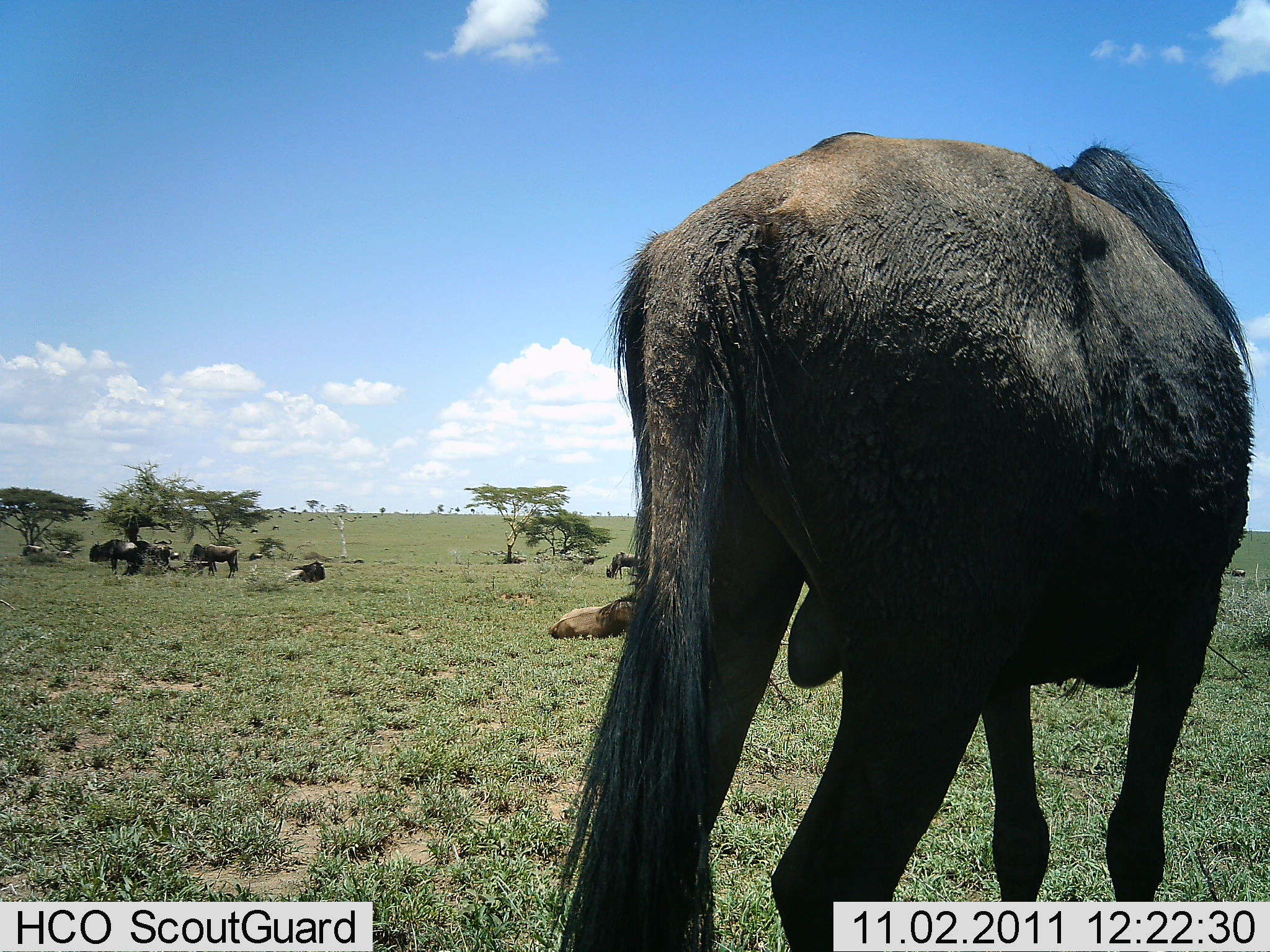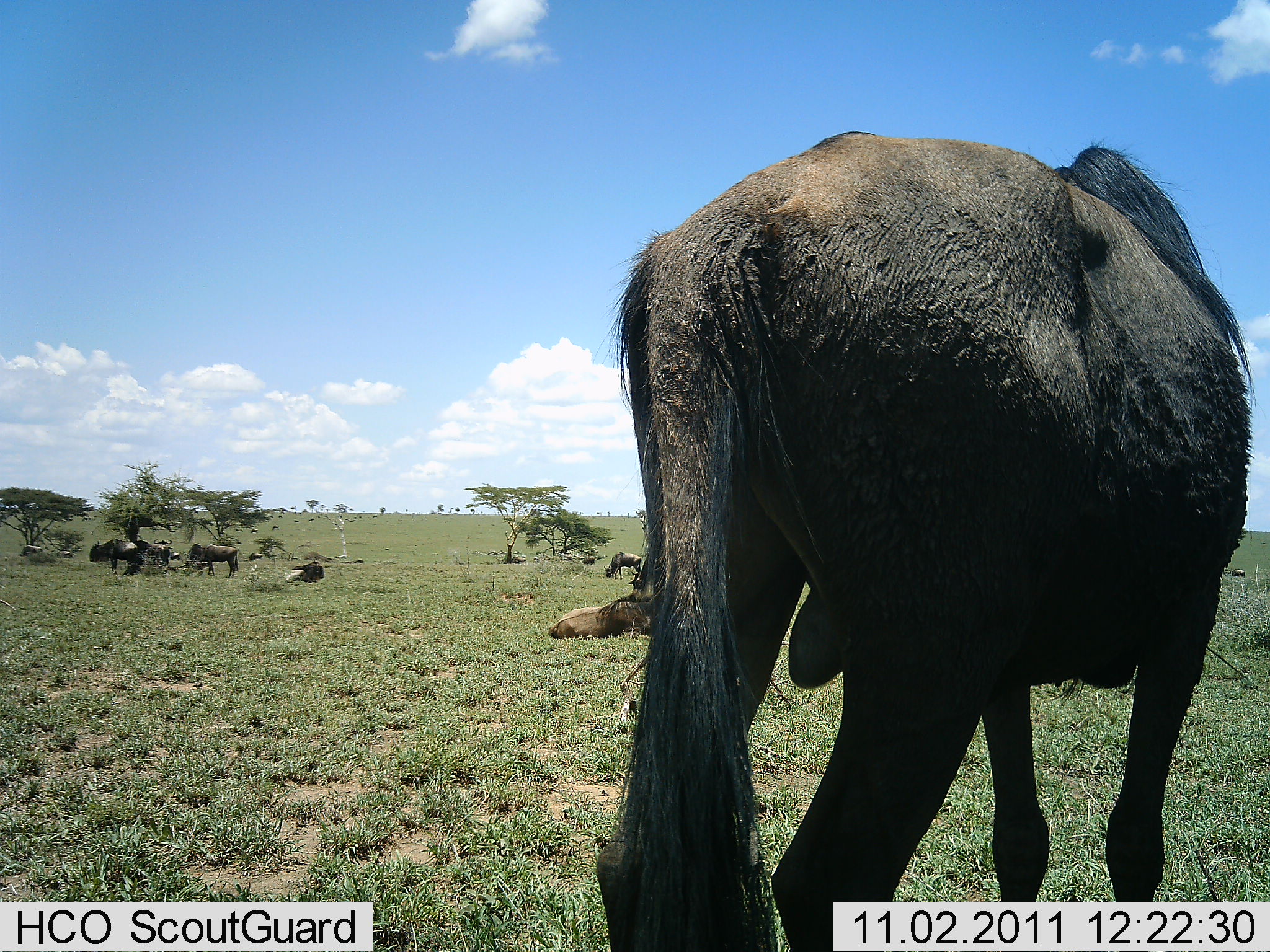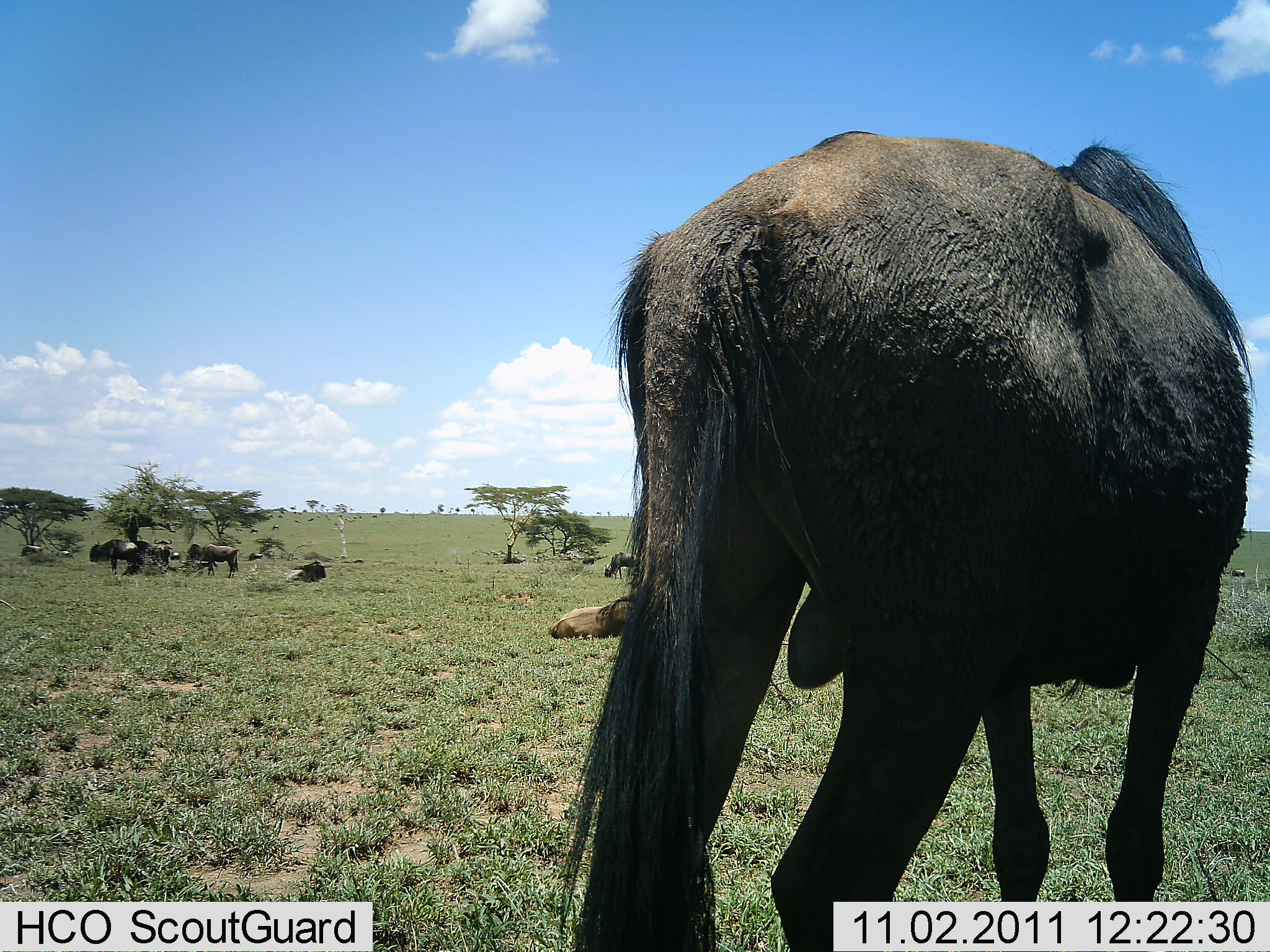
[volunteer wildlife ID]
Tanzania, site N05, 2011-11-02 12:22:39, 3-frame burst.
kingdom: Animalia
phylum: Chordata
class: Mammalia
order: Artiodactyla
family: Bovidae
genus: Connochaetes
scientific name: Connochaetes taurinus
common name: blue wildebeest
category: wildebeest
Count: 7.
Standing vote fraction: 90%.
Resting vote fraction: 80%.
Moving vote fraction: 10%.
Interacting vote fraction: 0%.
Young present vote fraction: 10%.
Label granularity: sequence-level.